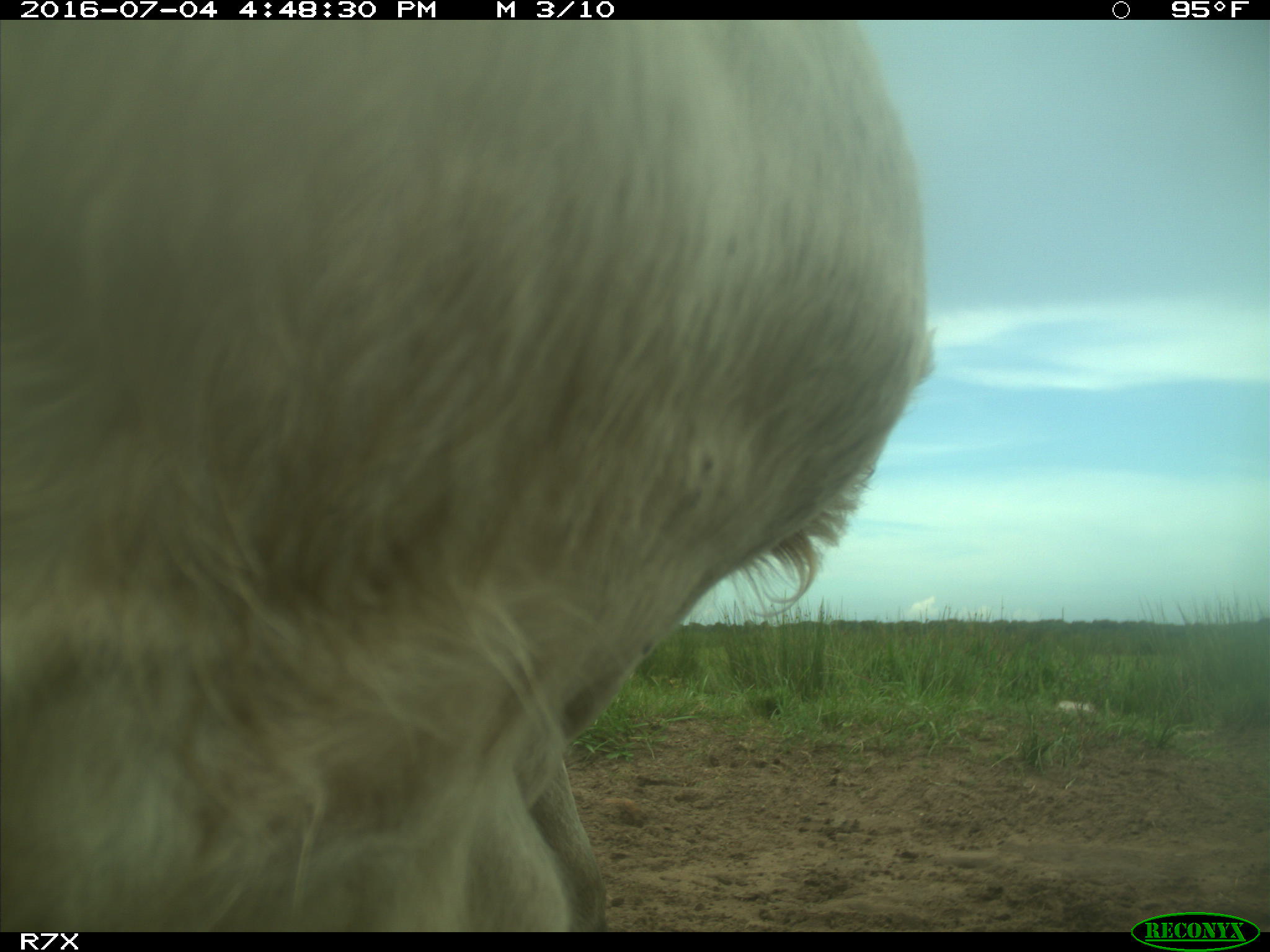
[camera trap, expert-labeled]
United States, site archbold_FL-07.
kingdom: Animalia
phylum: Chordata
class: Mammalia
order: Artiodactyla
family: Bovidae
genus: Bos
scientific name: Bos taurus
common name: domestic cow